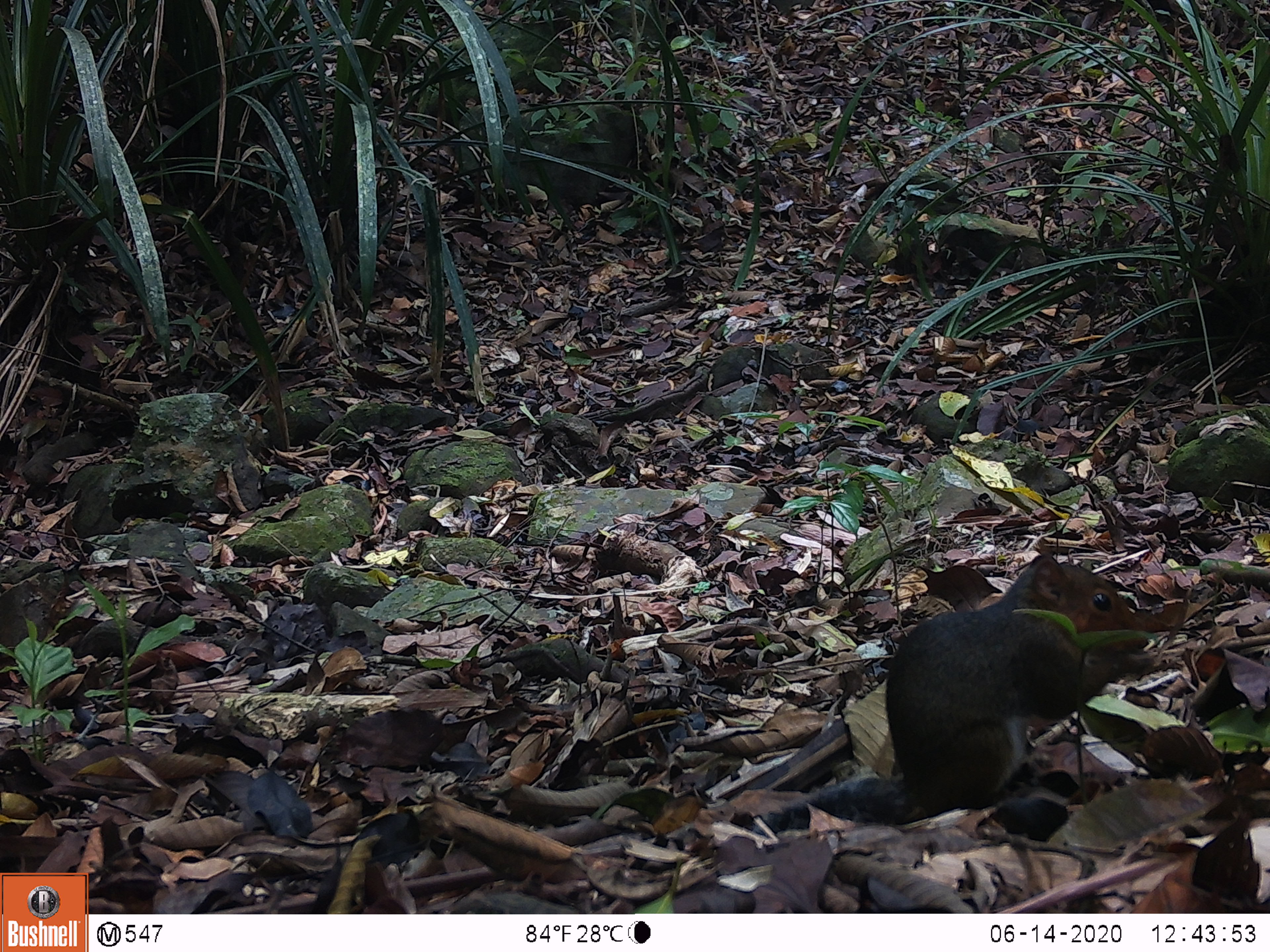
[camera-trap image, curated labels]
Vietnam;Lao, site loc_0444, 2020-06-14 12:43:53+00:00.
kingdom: Animalia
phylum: Chordata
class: Mammalia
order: Rodentia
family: Sciuridae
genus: Dremomys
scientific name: Dremomys rufigenis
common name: red-cheeked squirrel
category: red cheeked squirrel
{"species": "red cheeked squirrel (red-cheeked squirrel) (Dremomys rufigenis)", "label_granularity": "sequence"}